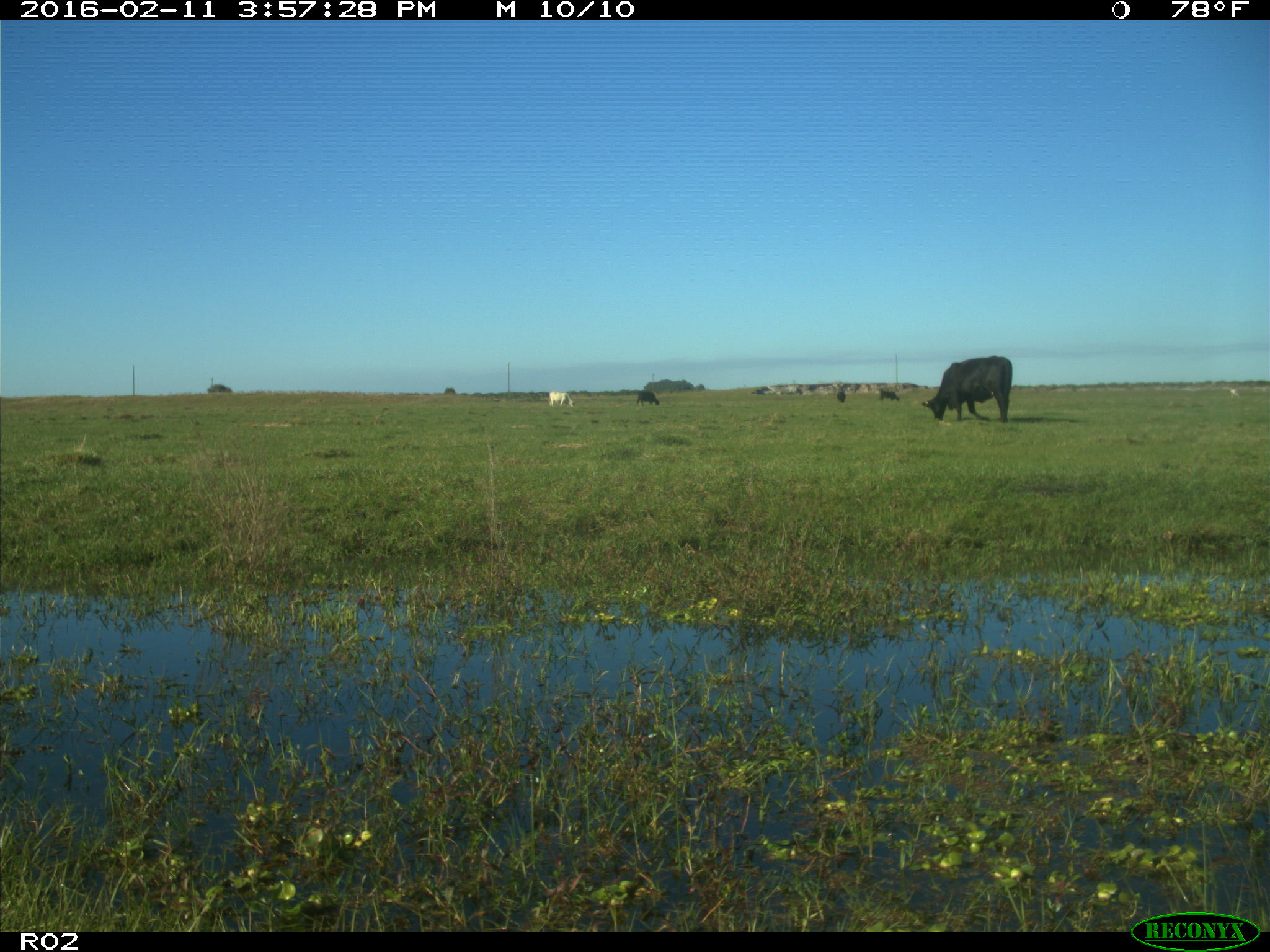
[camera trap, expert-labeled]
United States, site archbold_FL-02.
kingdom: Animalia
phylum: Chordata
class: Mammalia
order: Artiodactyla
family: Bovidae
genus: Bos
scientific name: Bos taurus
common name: domestic cow